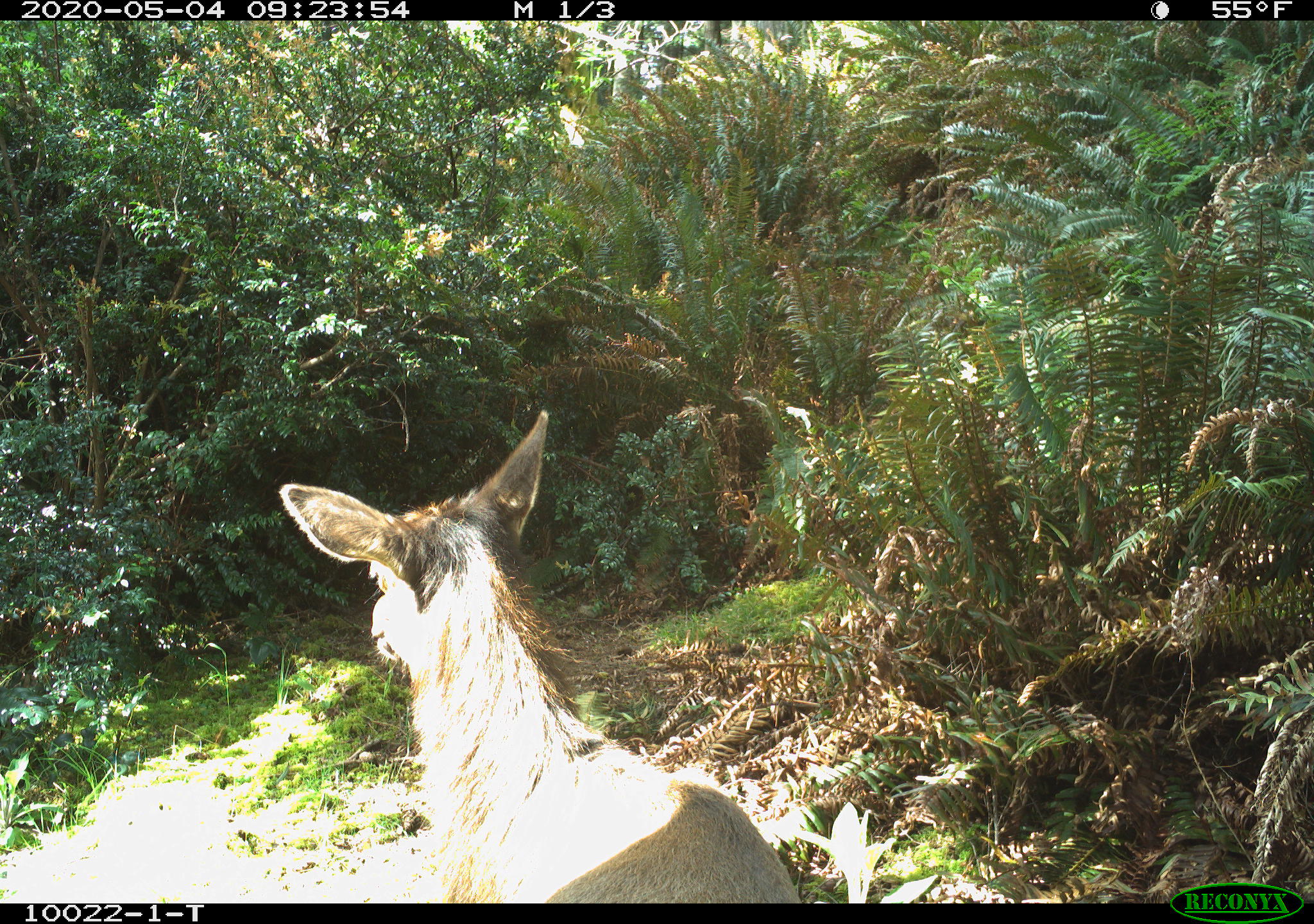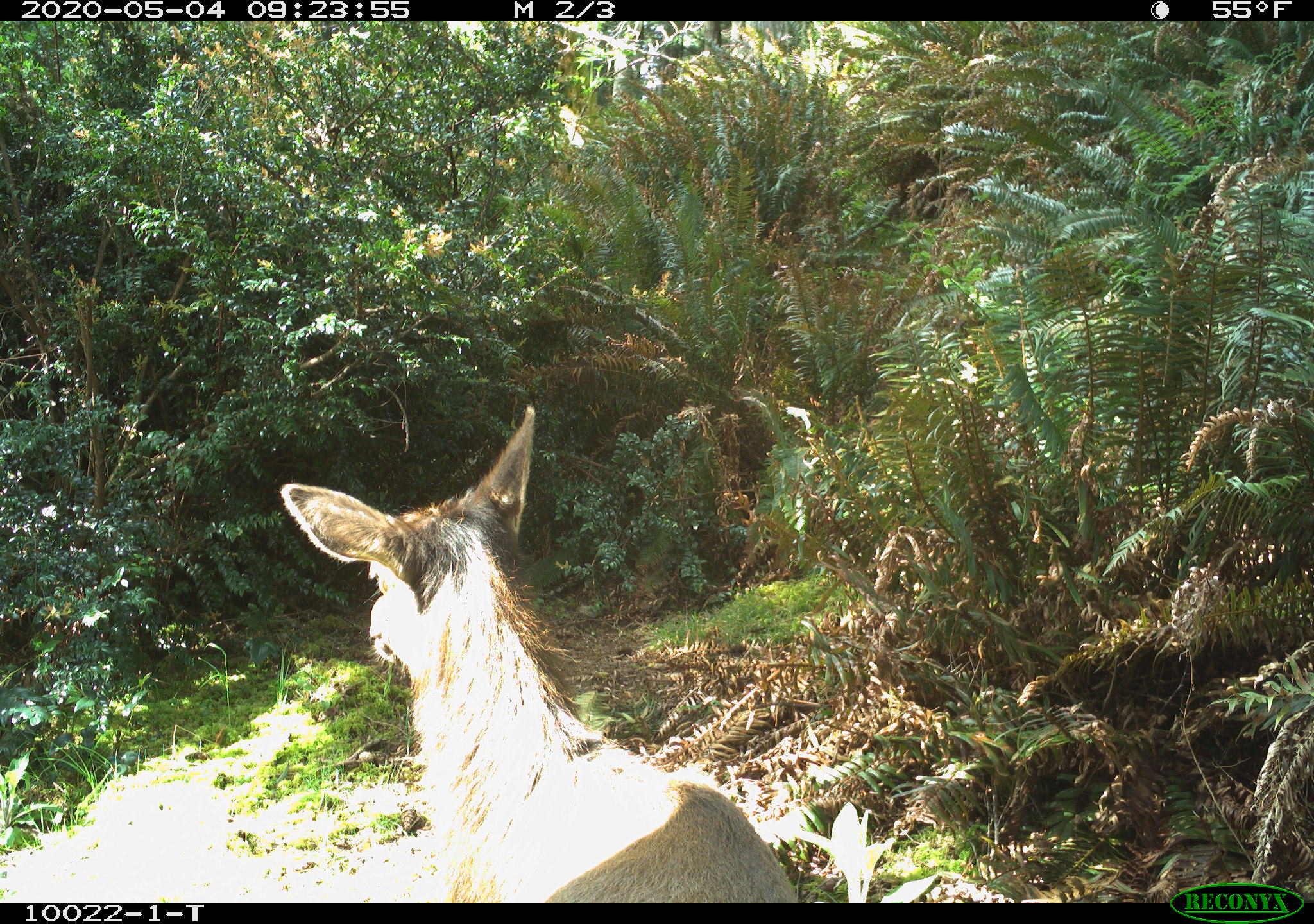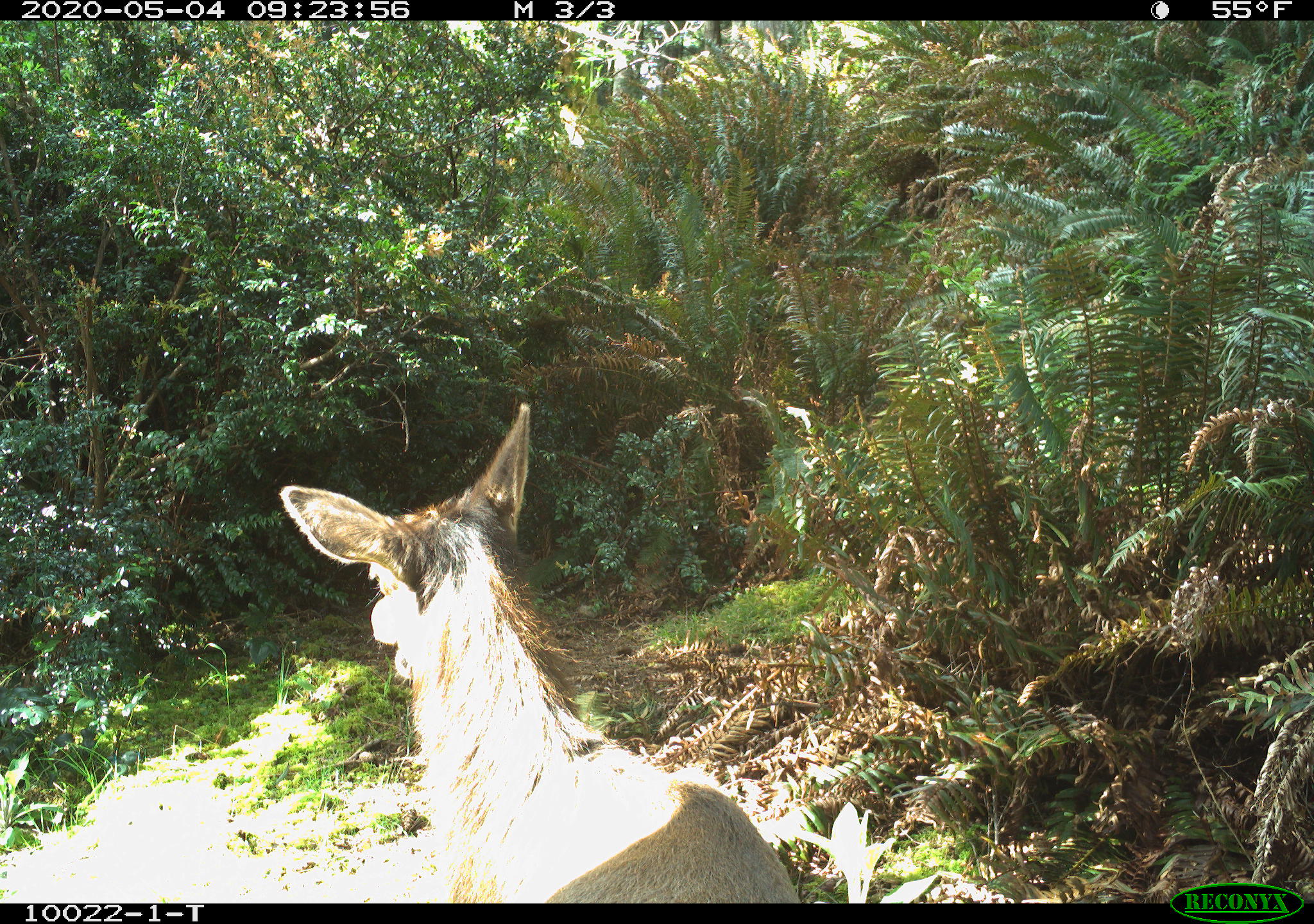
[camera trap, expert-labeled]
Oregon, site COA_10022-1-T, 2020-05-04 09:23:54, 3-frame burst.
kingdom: Animalia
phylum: Chordata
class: Mammalia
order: Artiodactyla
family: Cervidae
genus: Cervus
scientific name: Cervus canadensis roosevelti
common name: roosevelt elk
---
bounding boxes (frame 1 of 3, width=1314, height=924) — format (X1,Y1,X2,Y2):
roosevelt elk: (266,401,796,897)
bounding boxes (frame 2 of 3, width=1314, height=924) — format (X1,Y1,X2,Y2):
roosevelt elk: (274,396,798,899)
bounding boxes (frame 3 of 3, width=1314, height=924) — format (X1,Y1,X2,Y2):
roosevelt elk: (264,390,798,897)